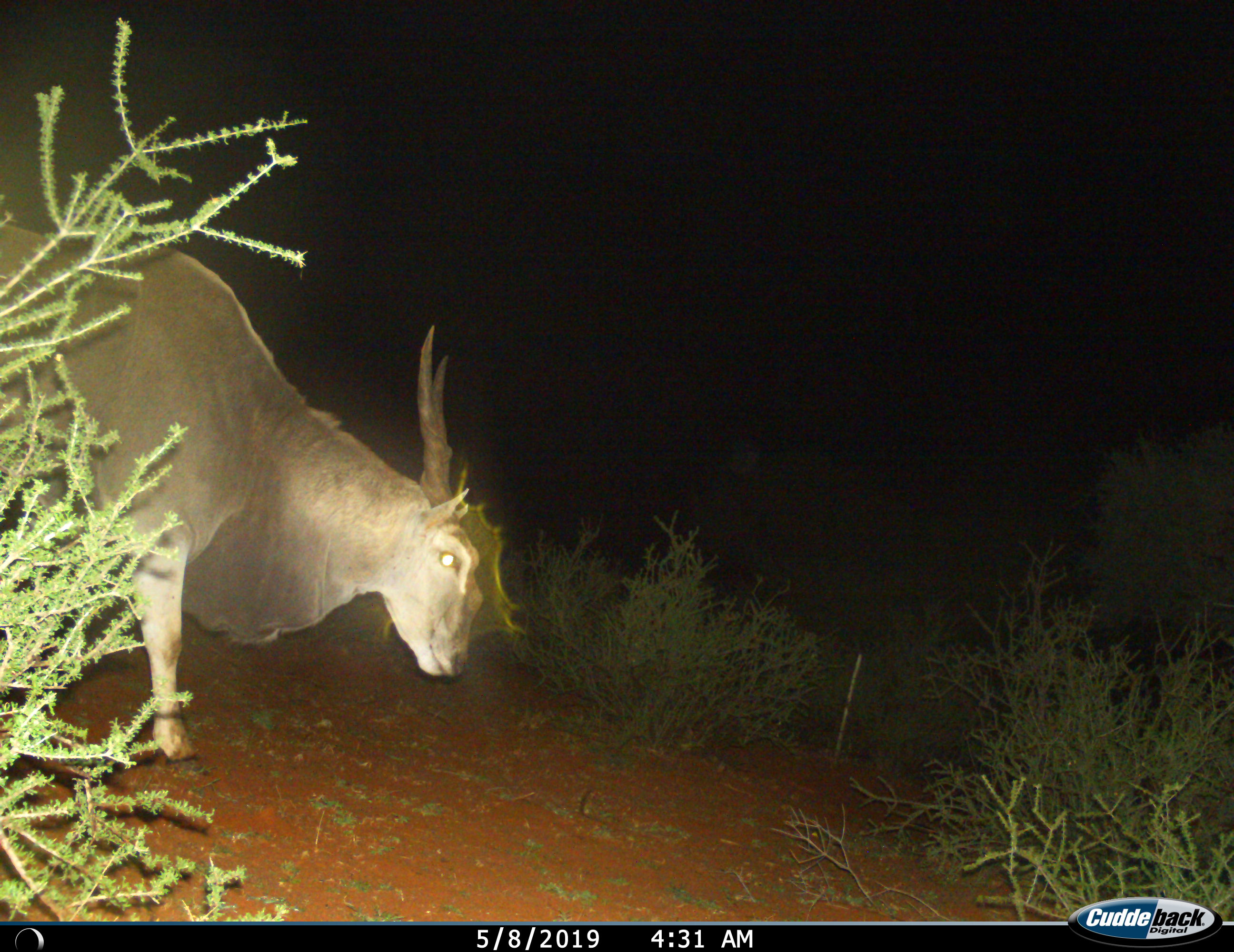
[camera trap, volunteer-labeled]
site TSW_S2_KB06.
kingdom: Animalia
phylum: Chordata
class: Mammalia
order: Artiodactyla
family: Bovidae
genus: Tragelaphus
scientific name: Tragelaphus oryx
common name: eland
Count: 1.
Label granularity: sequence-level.